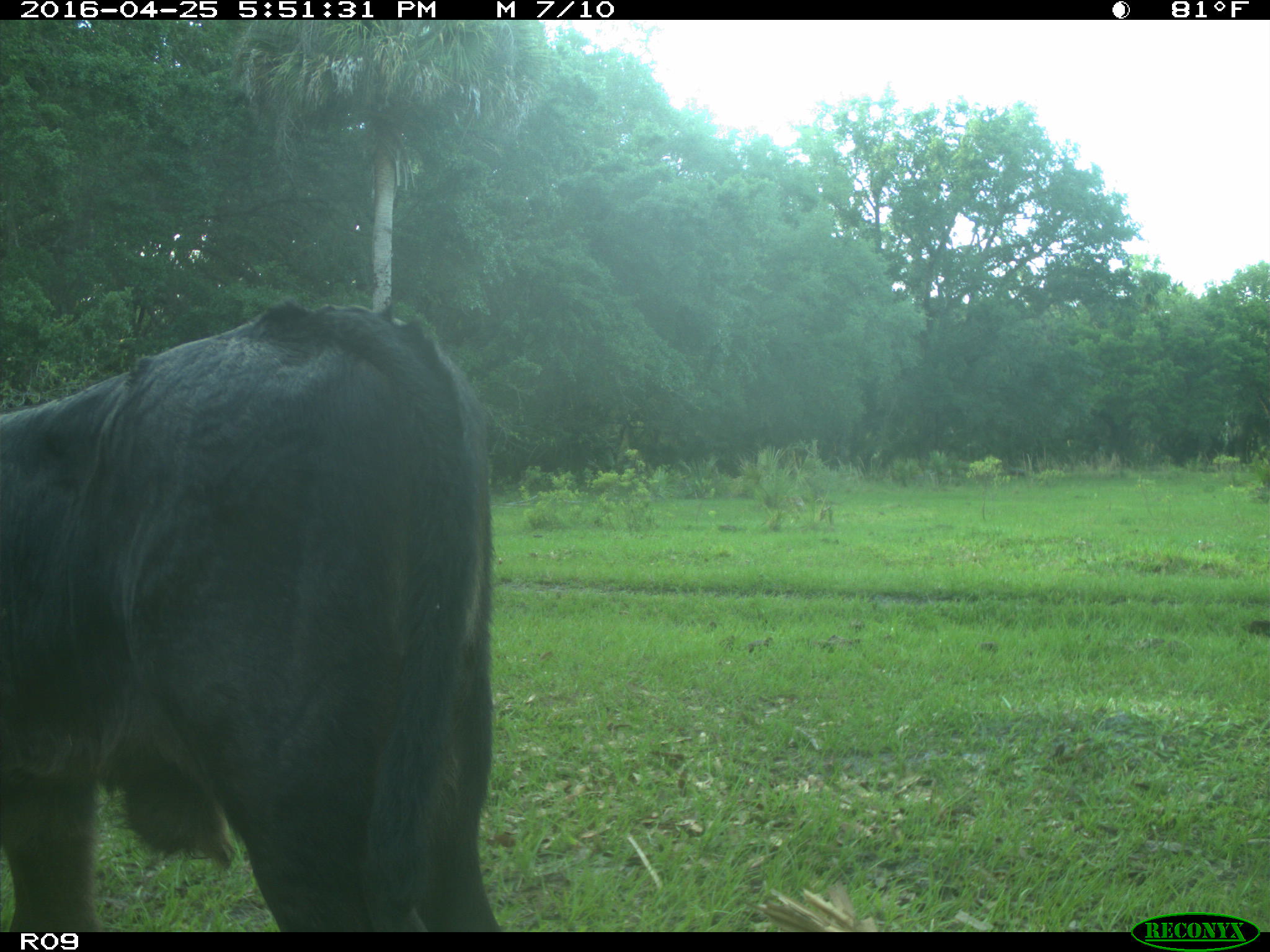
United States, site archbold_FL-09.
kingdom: Animalia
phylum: Chordata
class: Mammalia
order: Artiodactyla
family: Bovidae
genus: Bos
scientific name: Bos taurus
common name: domestic cow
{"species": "Bos taurus (domestic cow)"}